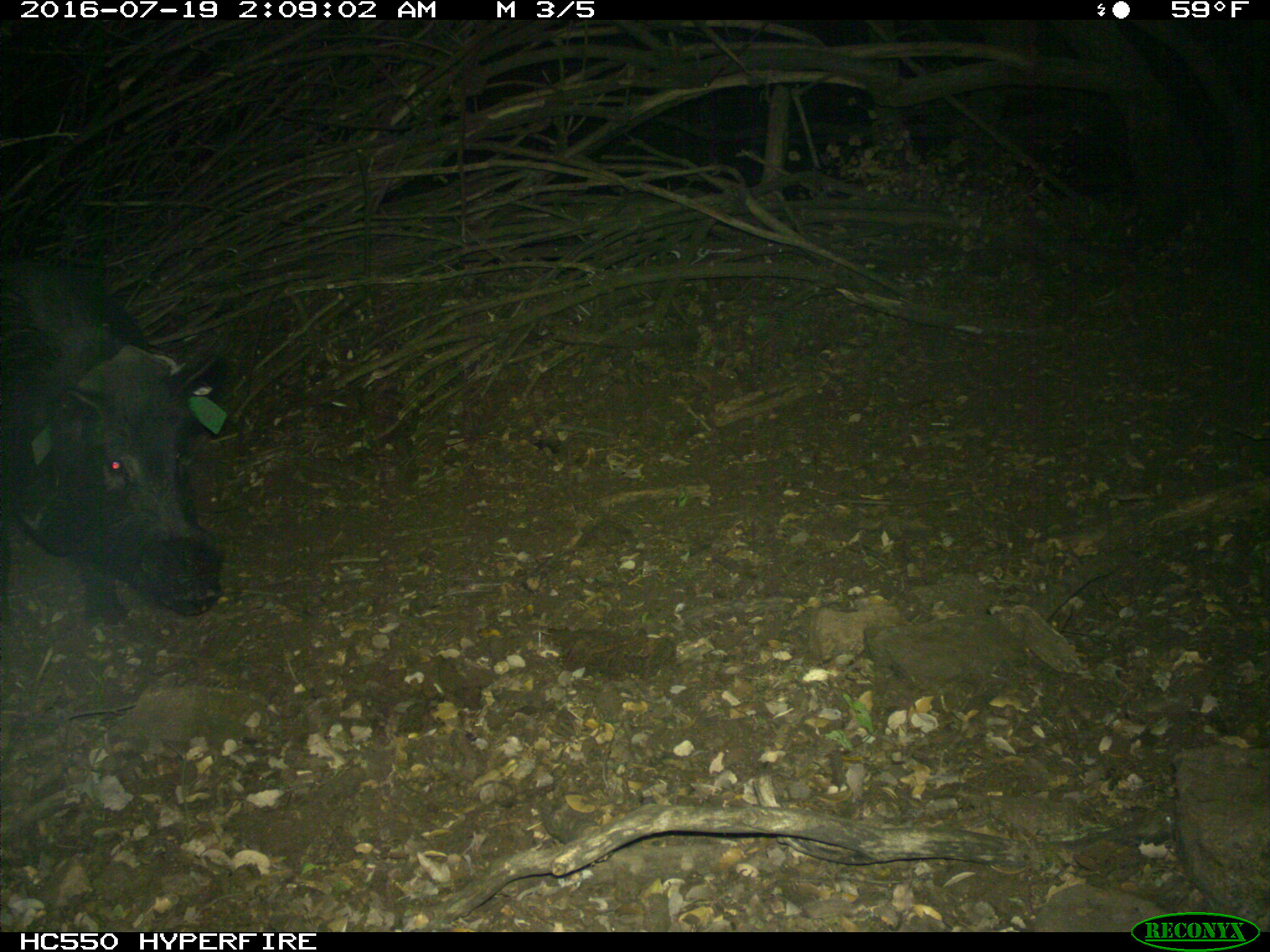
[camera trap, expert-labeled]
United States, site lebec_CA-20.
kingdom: Animalia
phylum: Chordata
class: Mammalia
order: Artiodactyla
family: Suidae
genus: Sus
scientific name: Sus scrofa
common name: wild boar